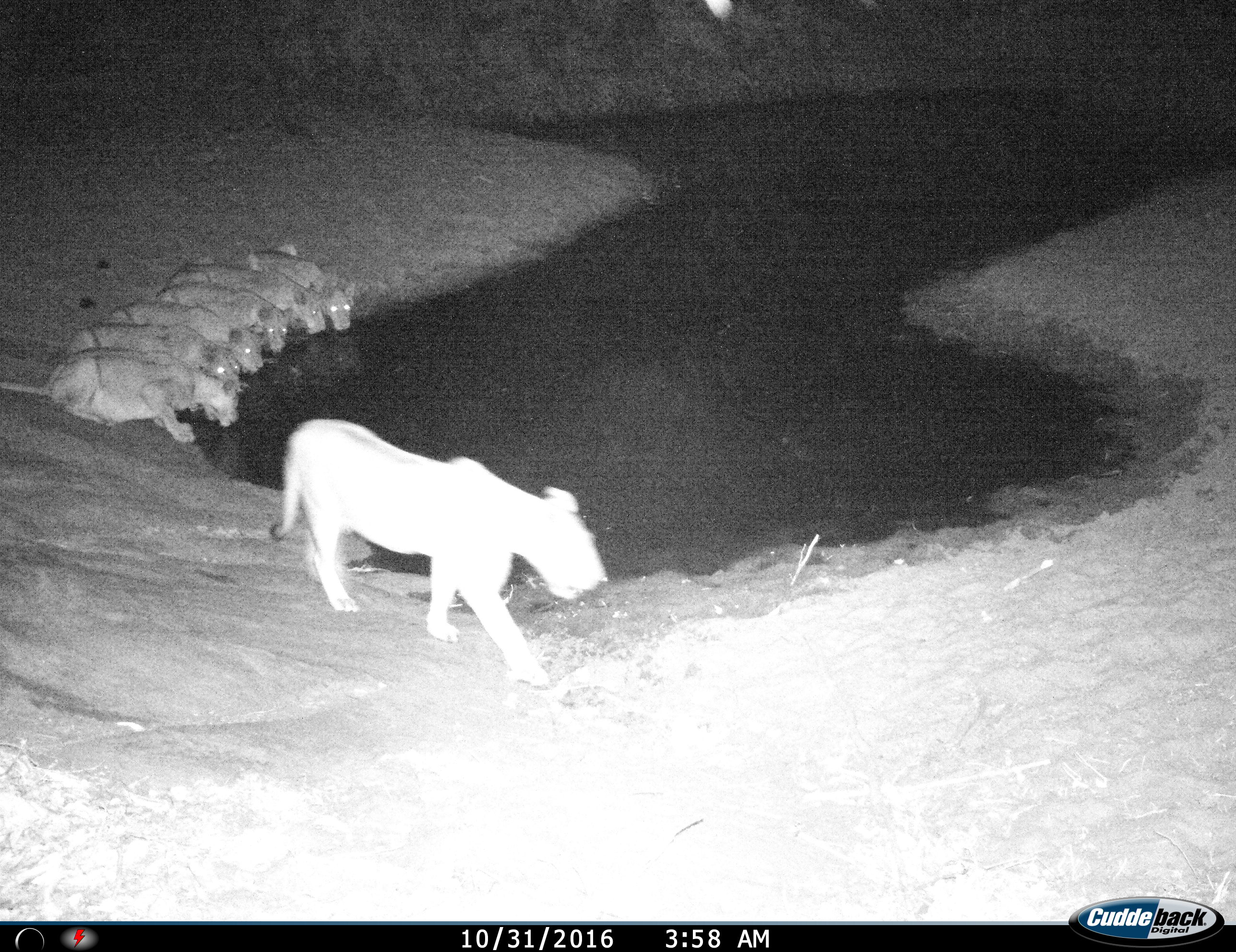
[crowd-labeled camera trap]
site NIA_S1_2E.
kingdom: Animalia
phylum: Chordata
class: Mammalia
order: Carnivora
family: Felidae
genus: Panthera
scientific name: Panthera leo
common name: lion female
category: lionfemale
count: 7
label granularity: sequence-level